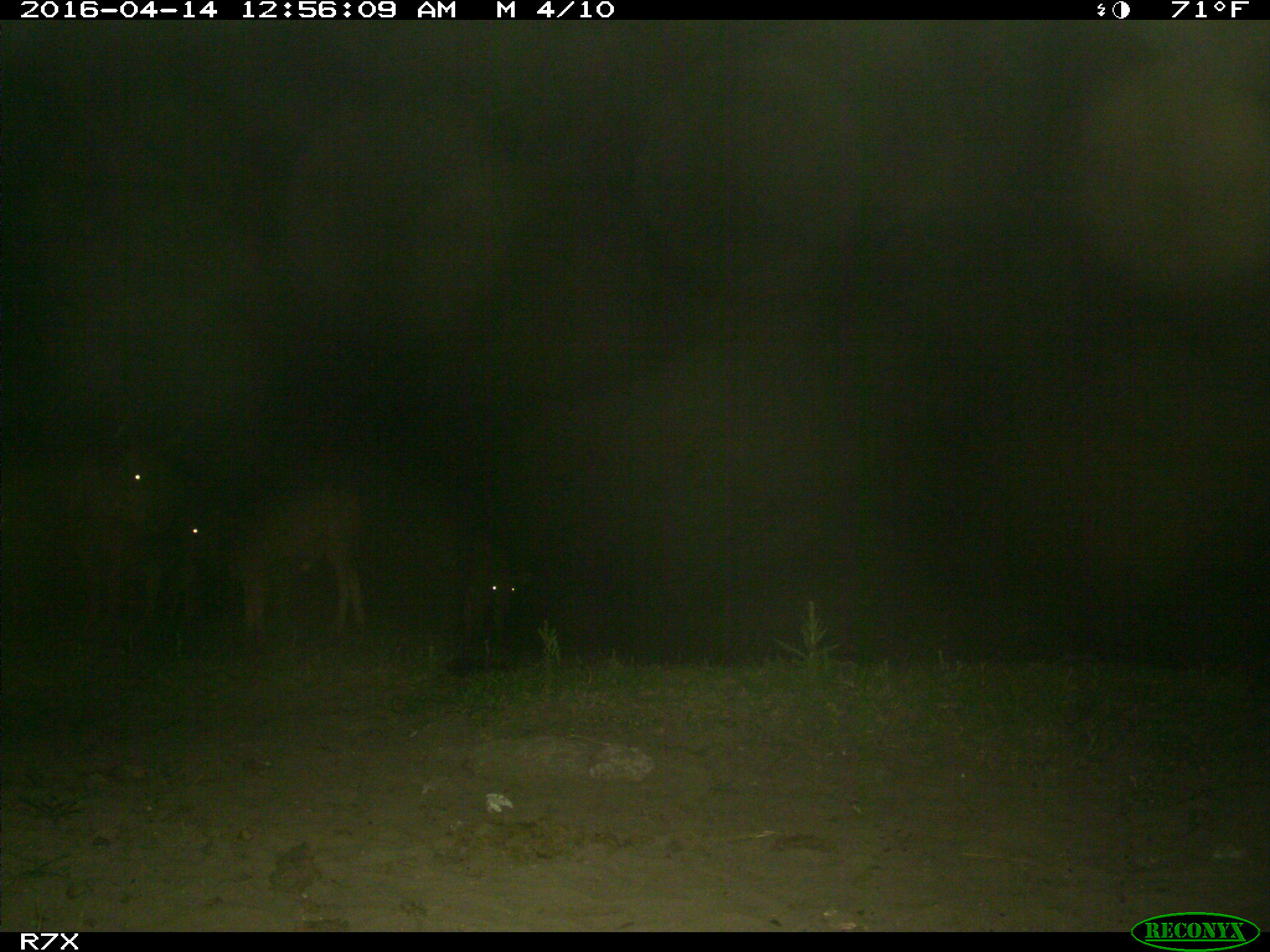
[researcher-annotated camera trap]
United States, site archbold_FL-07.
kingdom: Animalia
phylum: Chordata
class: Mammalia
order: Artiodactyla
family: Bovidae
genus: Bos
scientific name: Bos taurus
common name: domestic cow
Bos taurus (domestic cow).